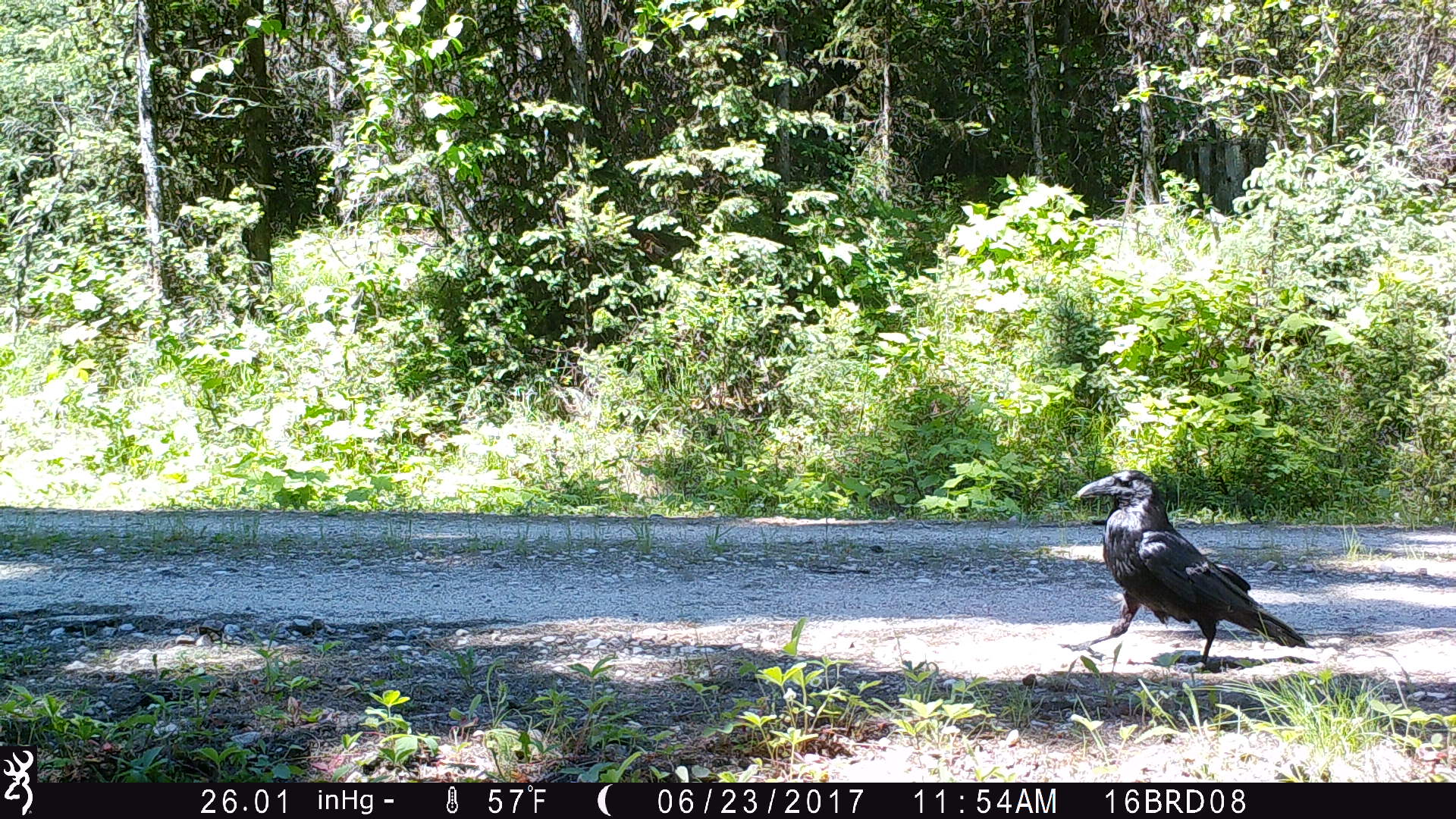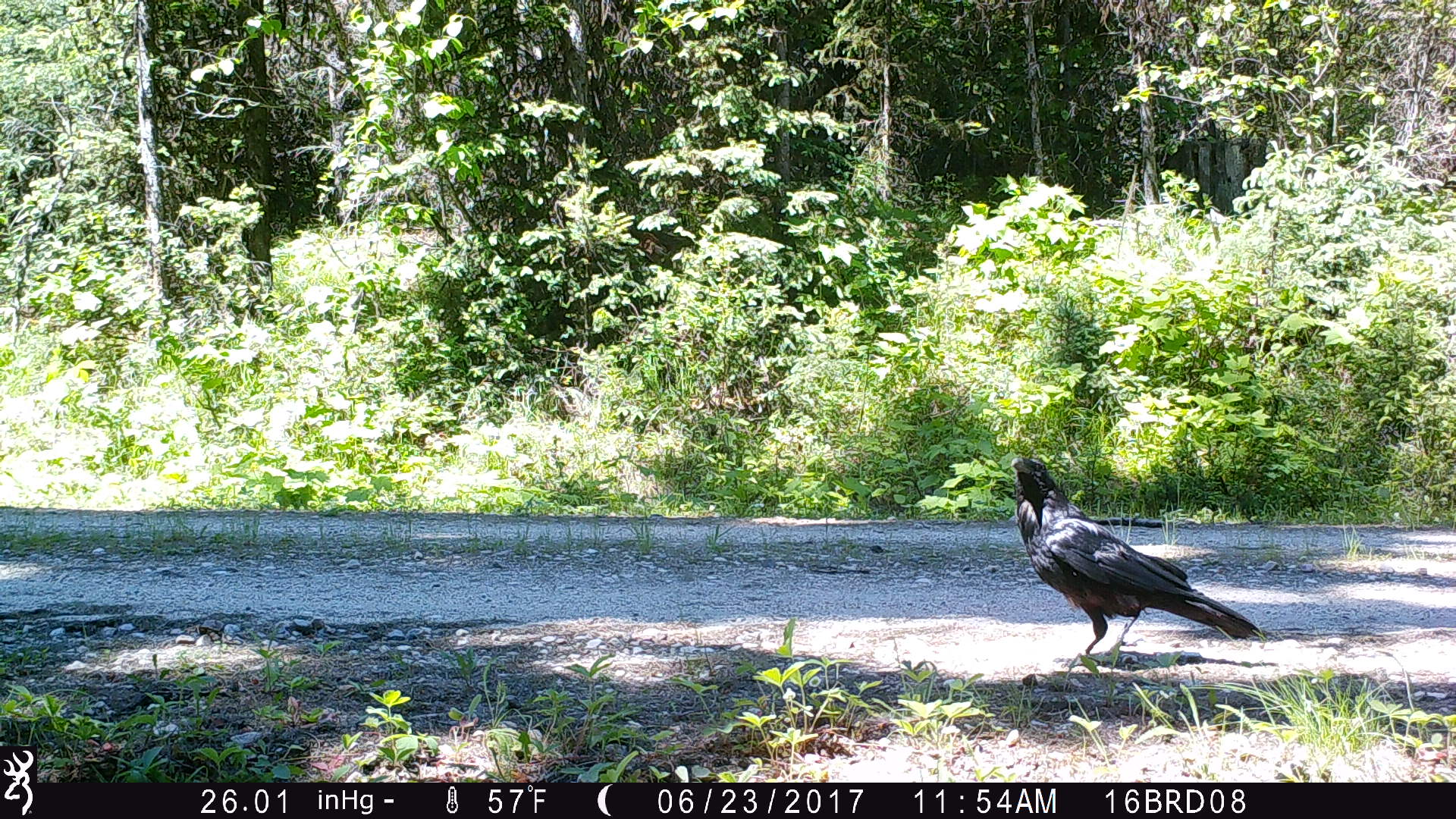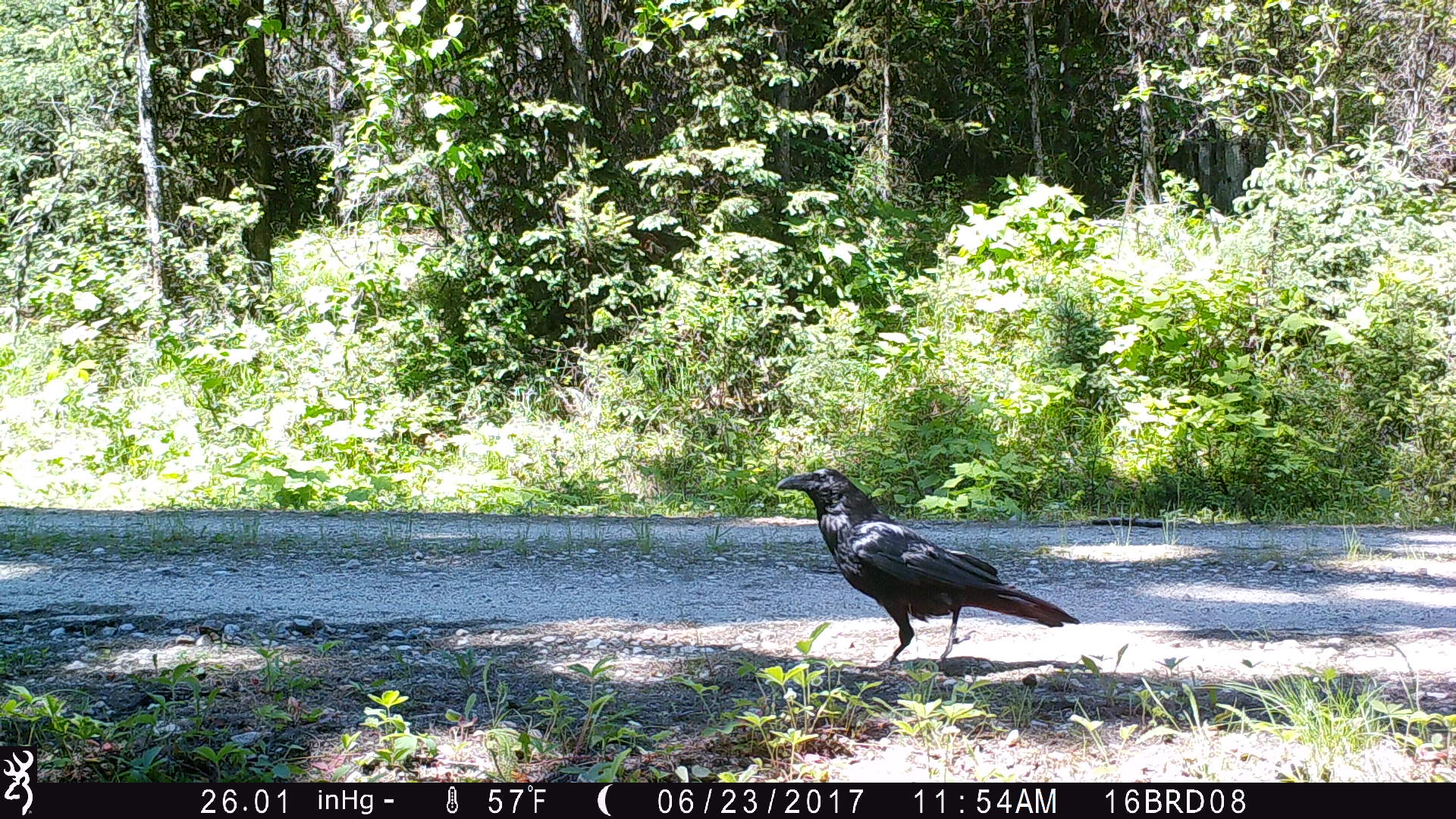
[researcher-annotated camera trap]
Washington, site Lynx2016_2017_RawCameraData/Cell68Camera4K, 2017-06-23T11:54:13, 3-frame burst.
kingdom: Animalia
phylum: Chordata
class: Aves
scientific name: Aves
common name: birds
Aves (birds). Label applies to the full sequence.